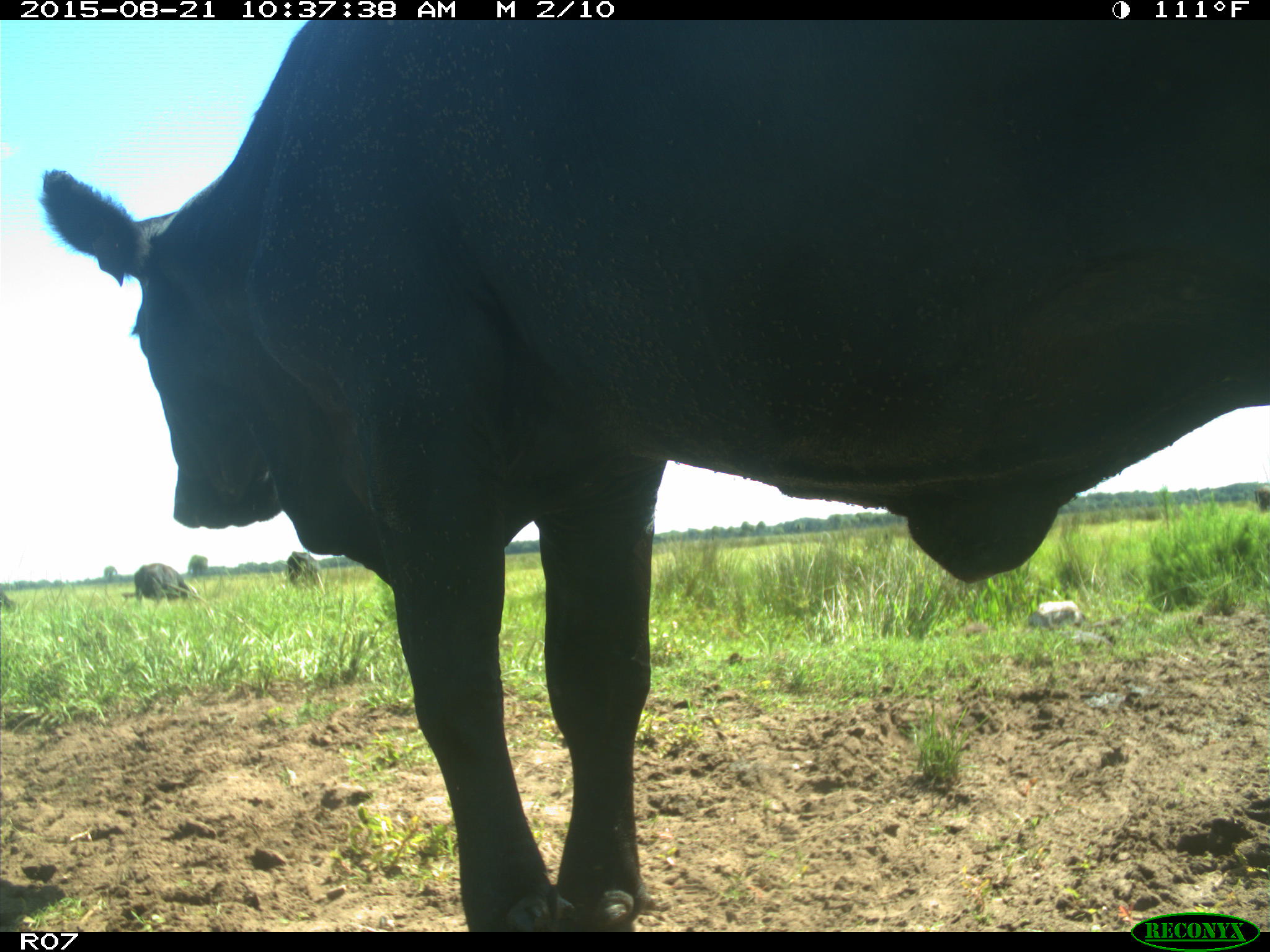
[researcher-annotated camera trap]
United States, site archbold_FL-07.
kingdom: Animalia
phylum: Chordata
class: Mammalia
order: Artiodactyla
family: Bovidae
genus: Bos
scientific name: Bos taurus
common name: domestic cow